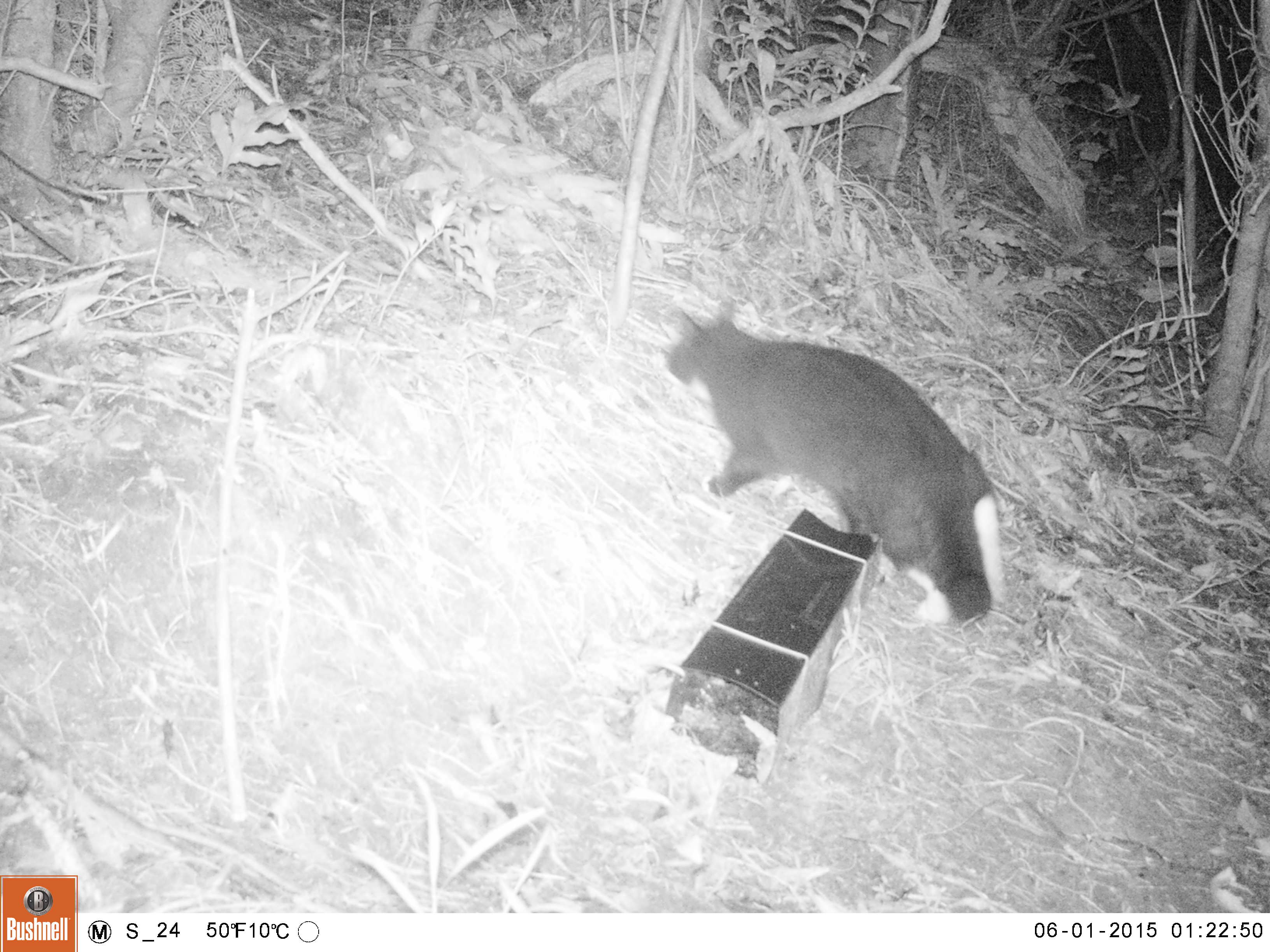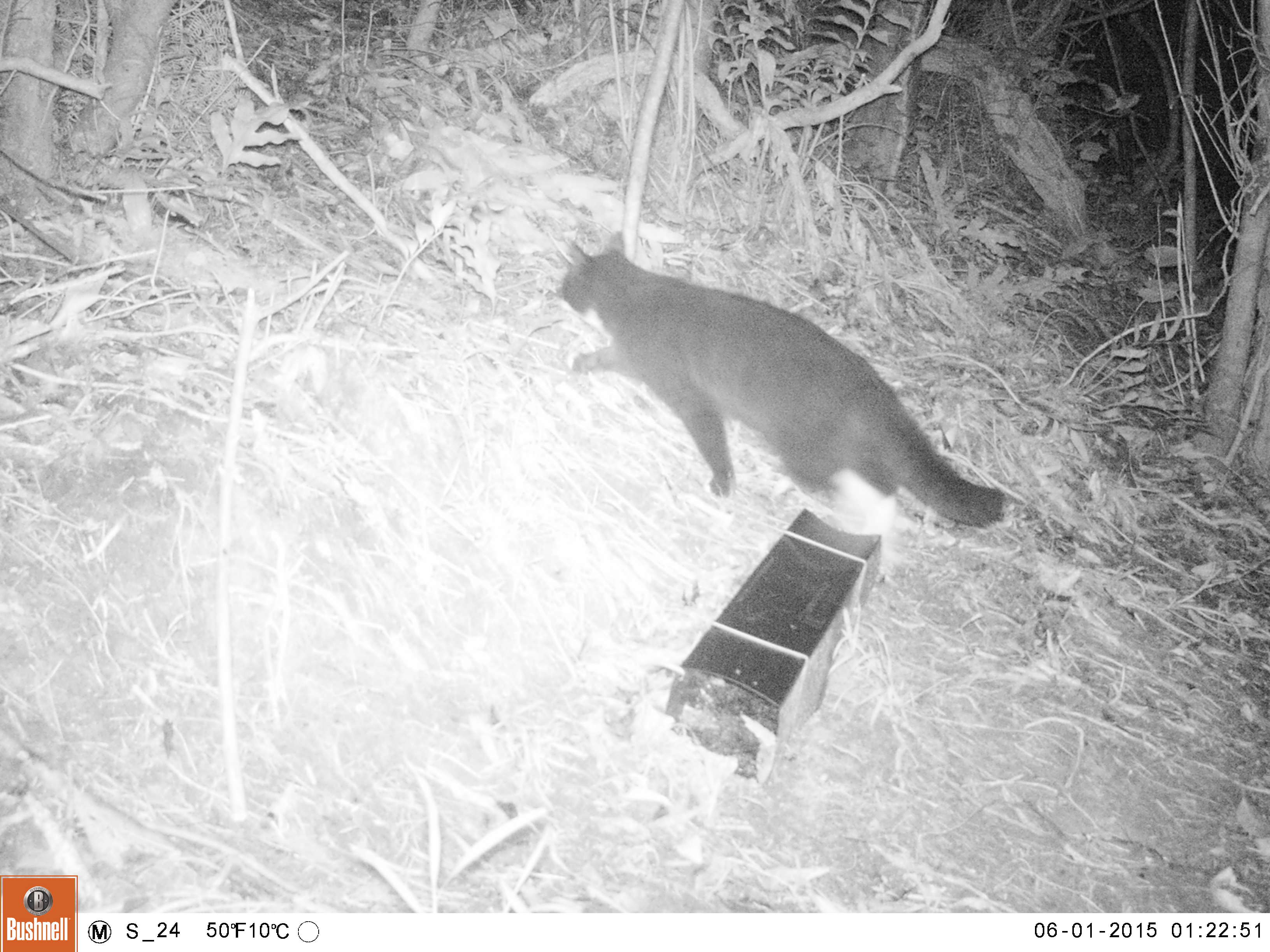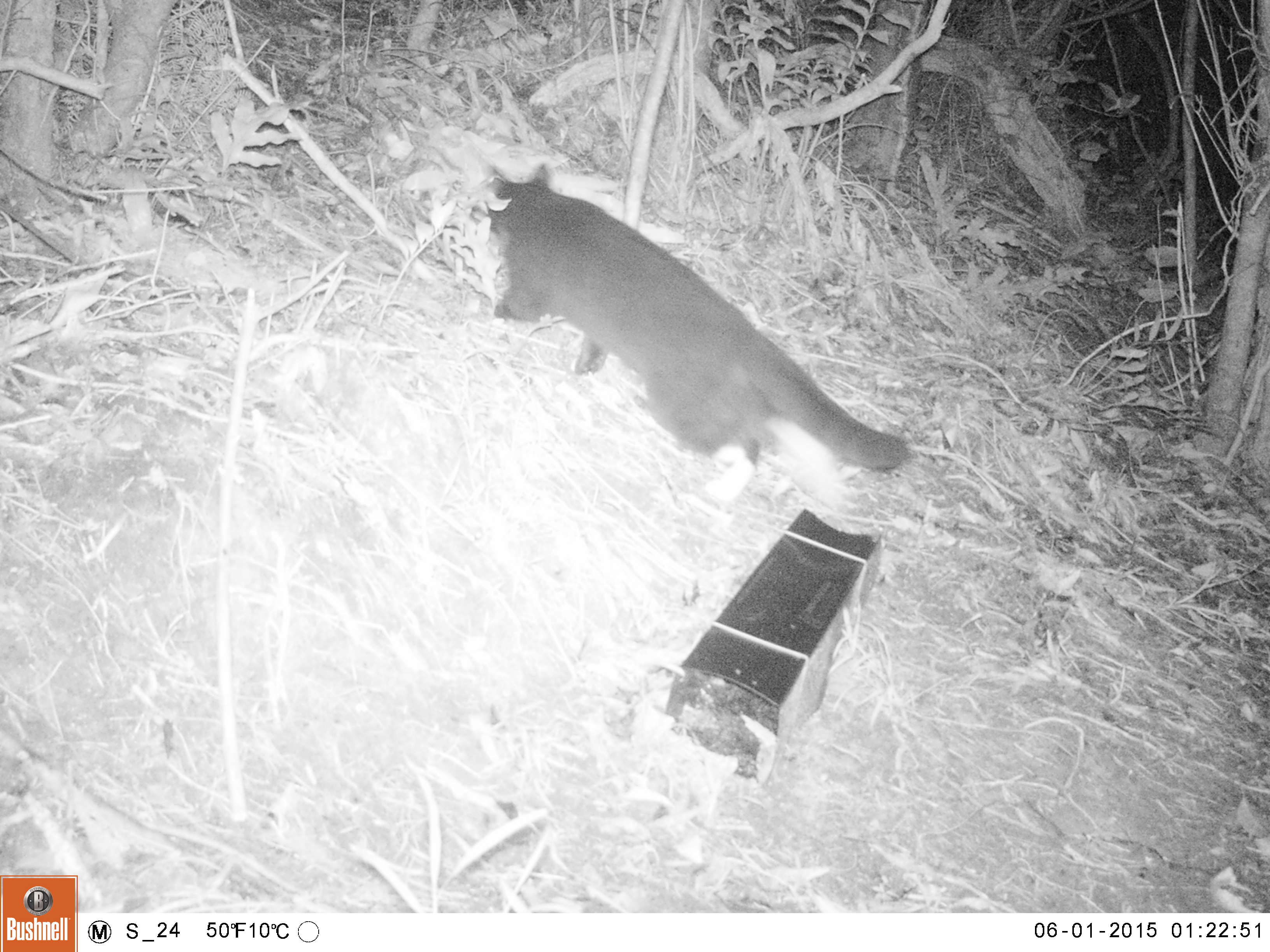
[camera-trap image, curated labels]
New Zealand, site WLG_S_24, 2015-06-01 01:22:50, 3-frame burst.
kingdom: Animalia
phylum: Chordata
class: Mammalia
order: Carnivora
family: Felidae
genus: Felis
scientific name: Felis catus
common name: domestic cat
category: cat